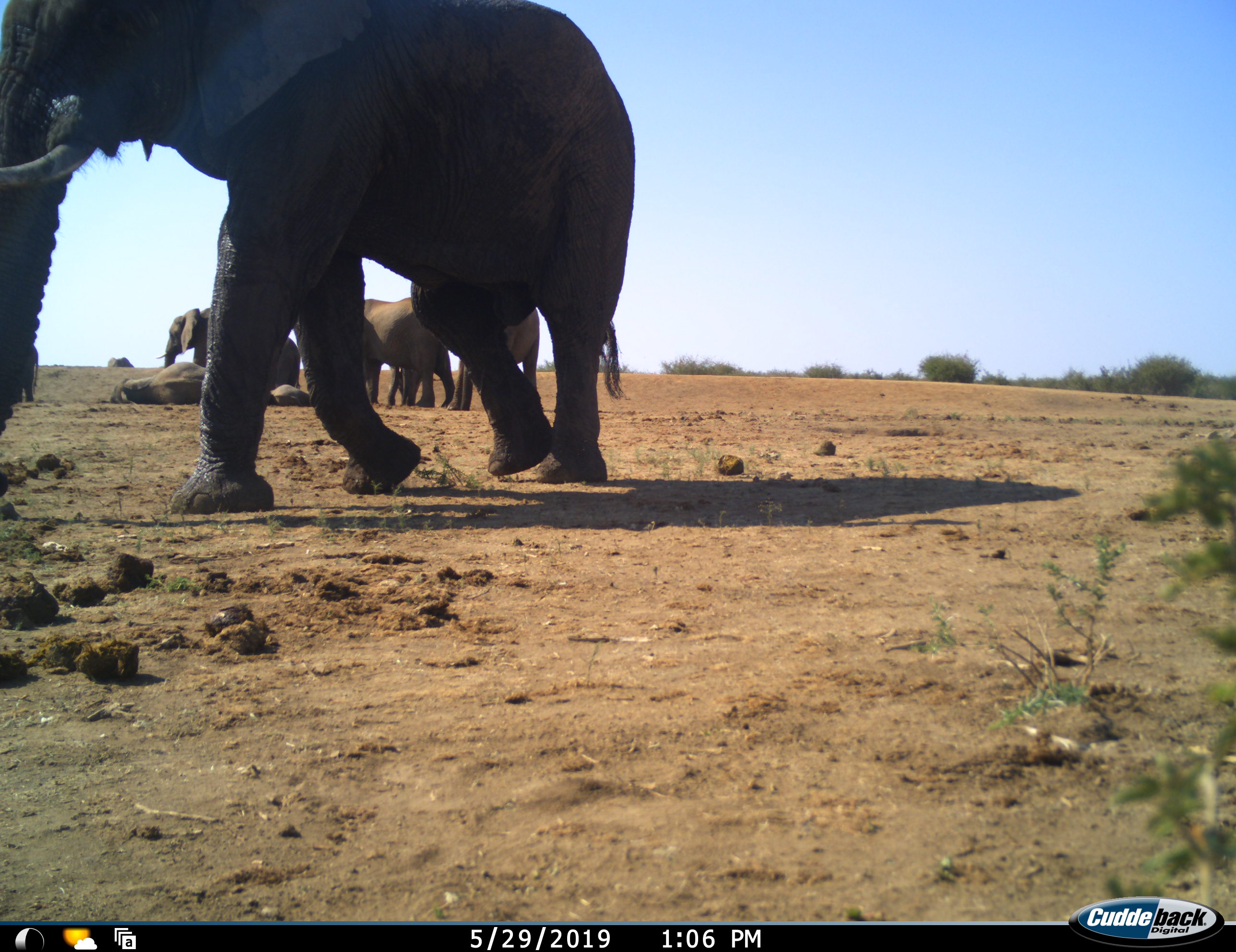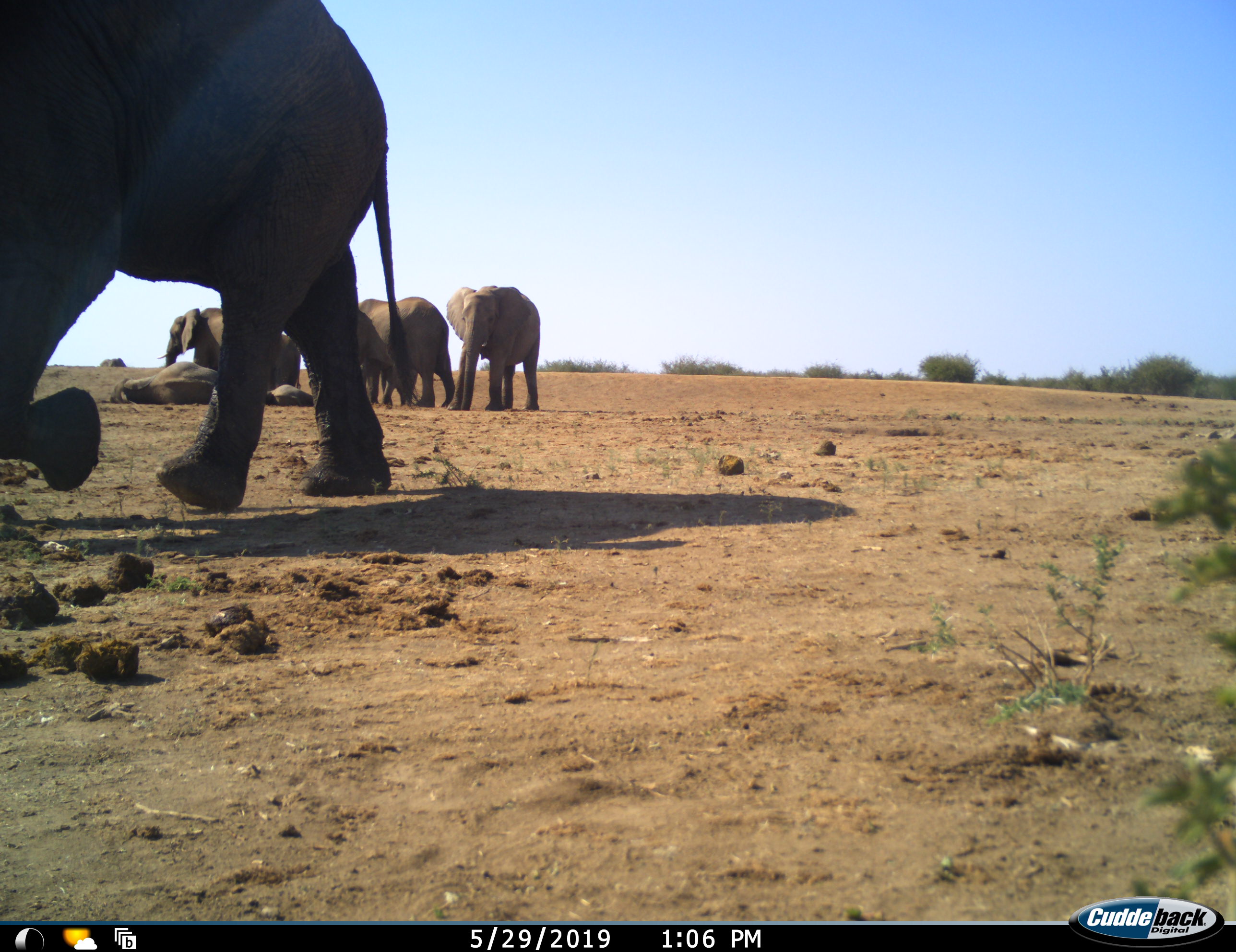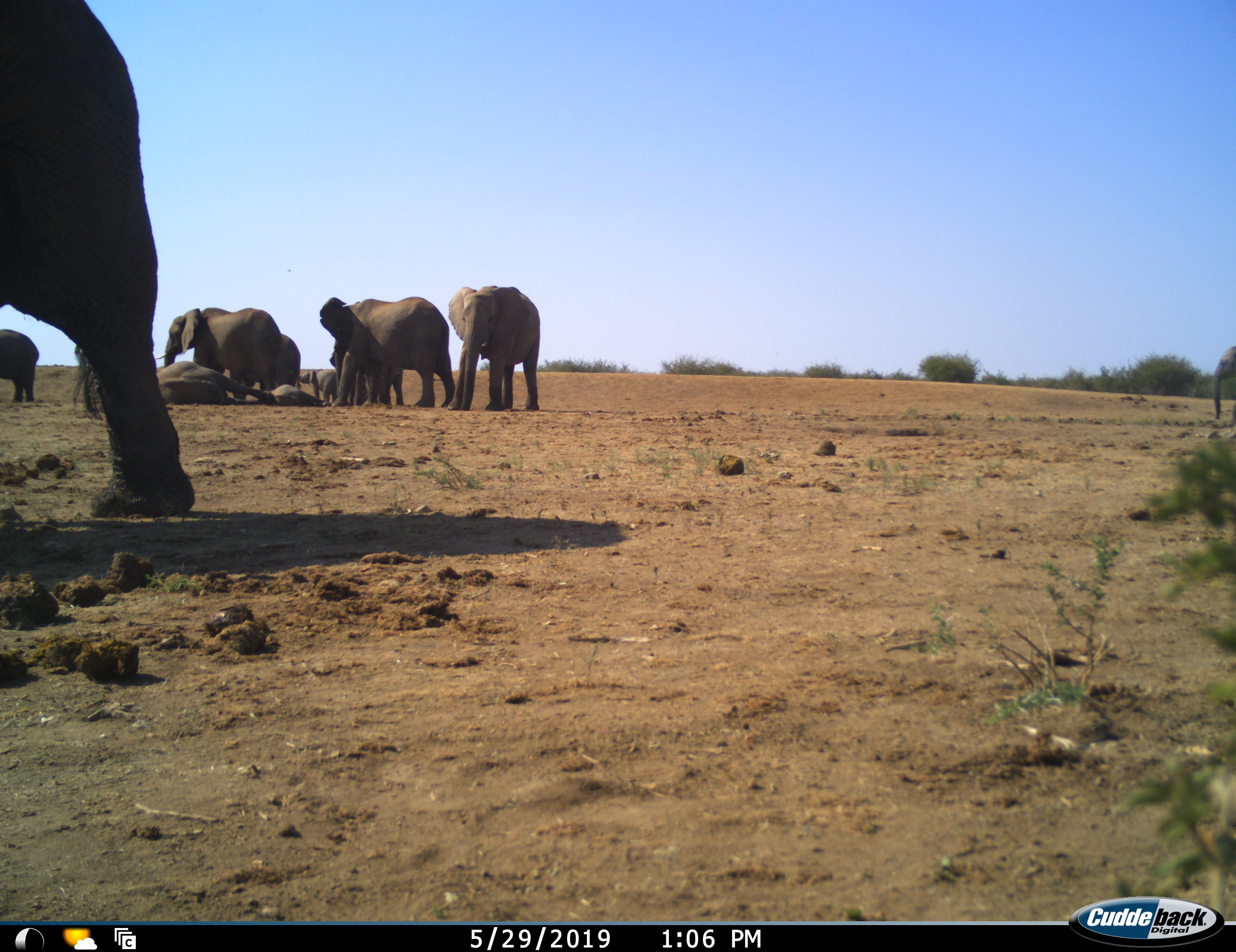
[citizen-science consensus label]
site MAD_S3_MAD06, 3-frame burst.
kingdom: Animalia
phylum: Chordata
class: Mammalia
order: Proboscidea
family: Elephantidae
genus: Loxodonta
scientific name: Loxodonta africana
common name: african bush elephant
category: elephant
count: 9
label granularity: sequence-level